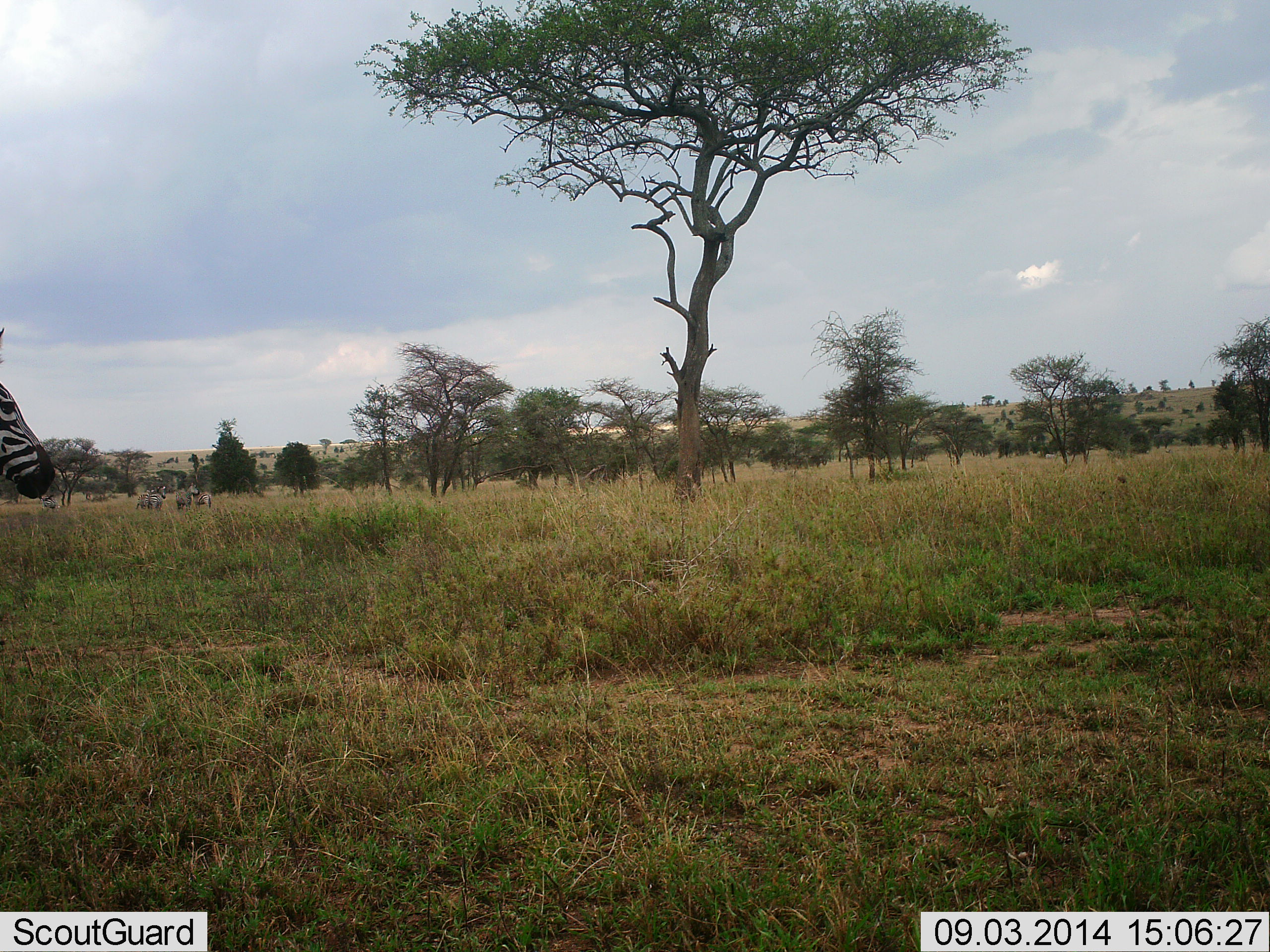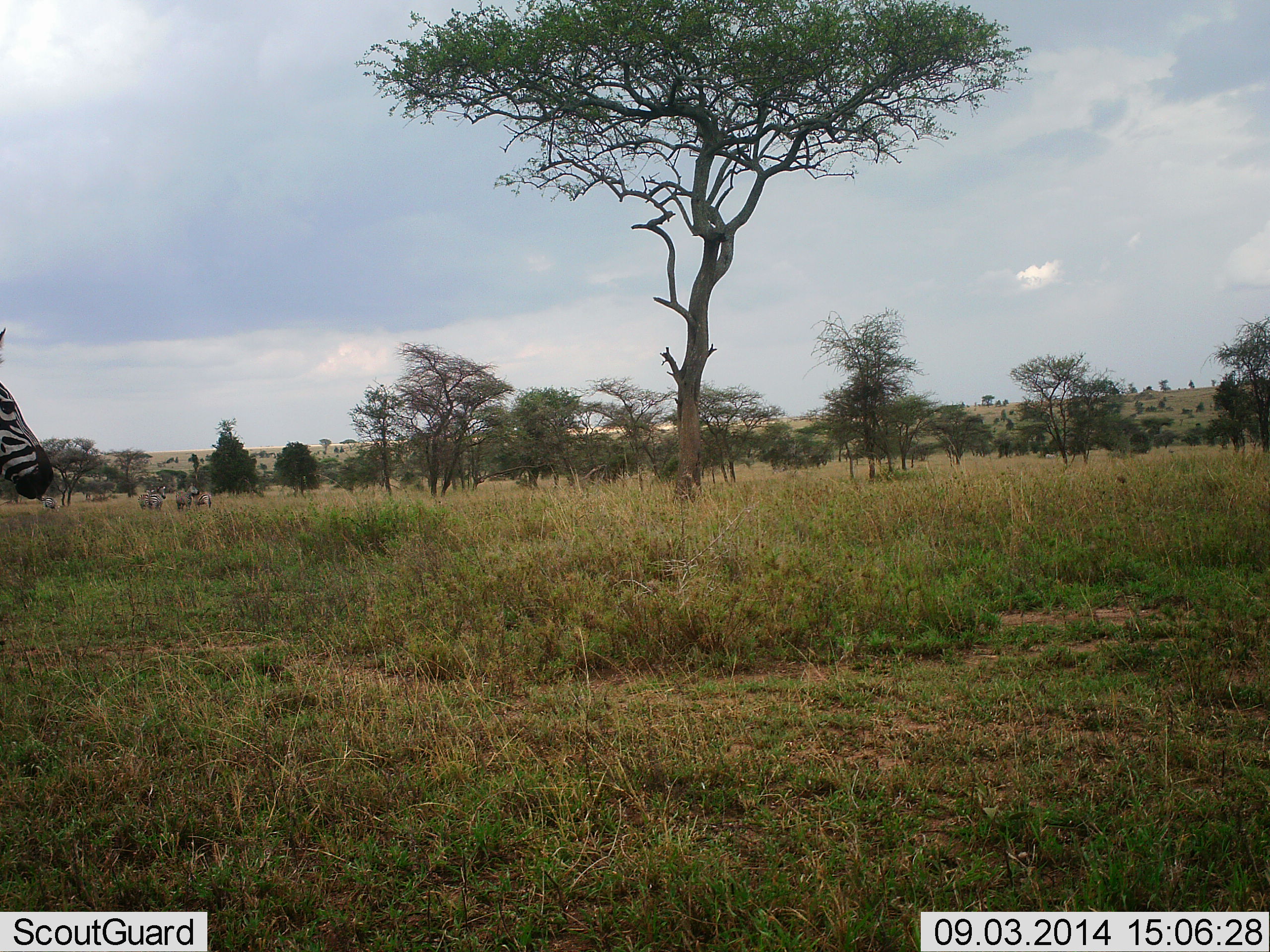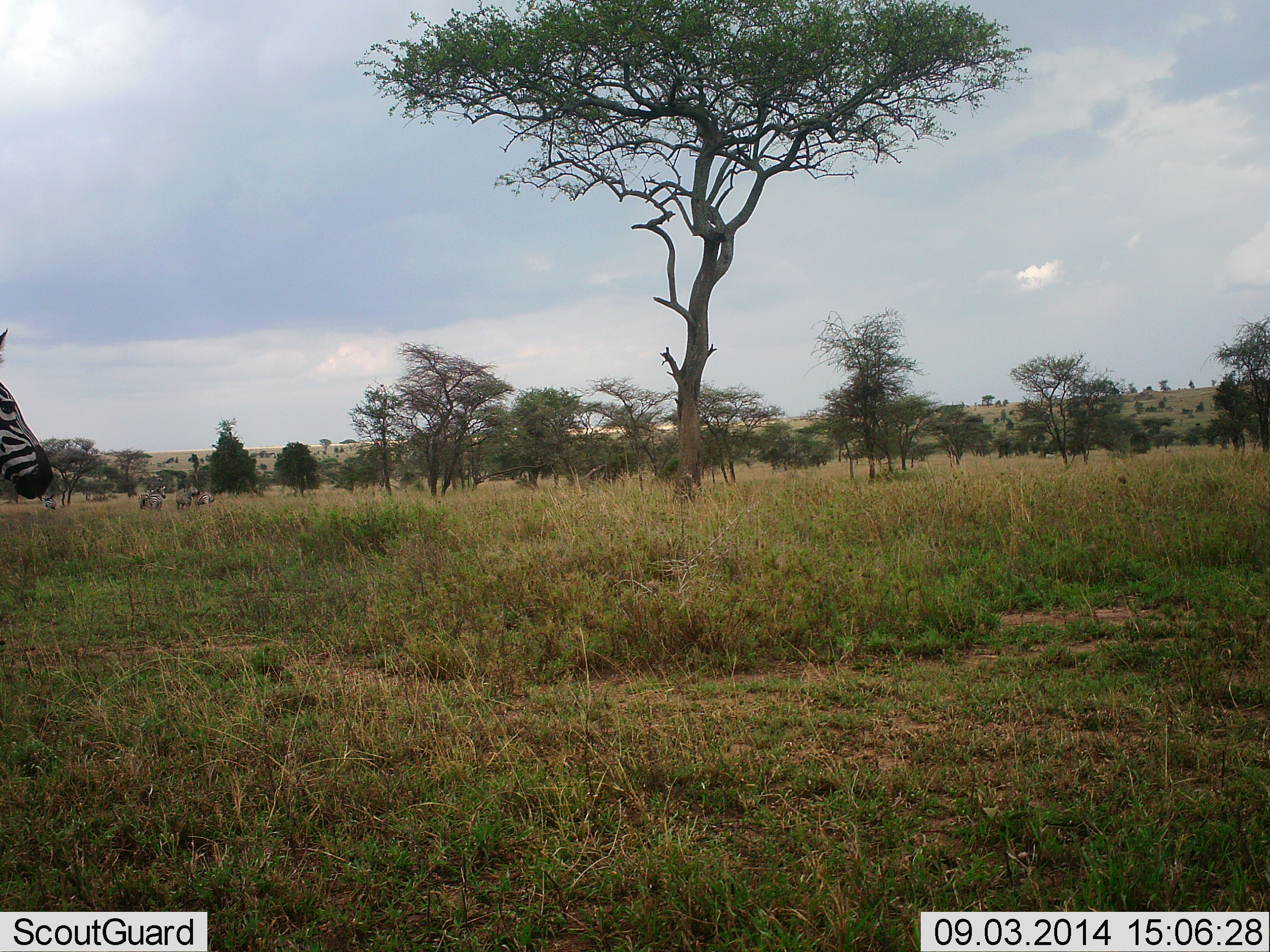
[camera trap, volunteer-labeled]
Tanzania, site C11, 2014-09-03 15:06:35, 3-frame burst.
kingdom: Animalia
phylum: Chordata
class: Mammalia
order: Perissodactyla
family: Equidae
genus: Equus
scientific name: Equus quagga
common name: plains zebra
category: zebra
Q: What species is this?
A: Zebra (plains zebra) (Equus quagga).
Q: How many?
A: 5.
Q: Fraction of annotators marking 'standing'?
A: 91%.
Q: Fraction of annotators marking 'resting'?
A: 0%.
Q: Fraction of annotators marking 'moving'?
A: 9%.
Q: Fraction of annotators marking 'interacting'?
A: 0%.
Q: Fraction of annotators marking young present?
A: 0%.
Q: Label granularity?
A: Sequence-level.